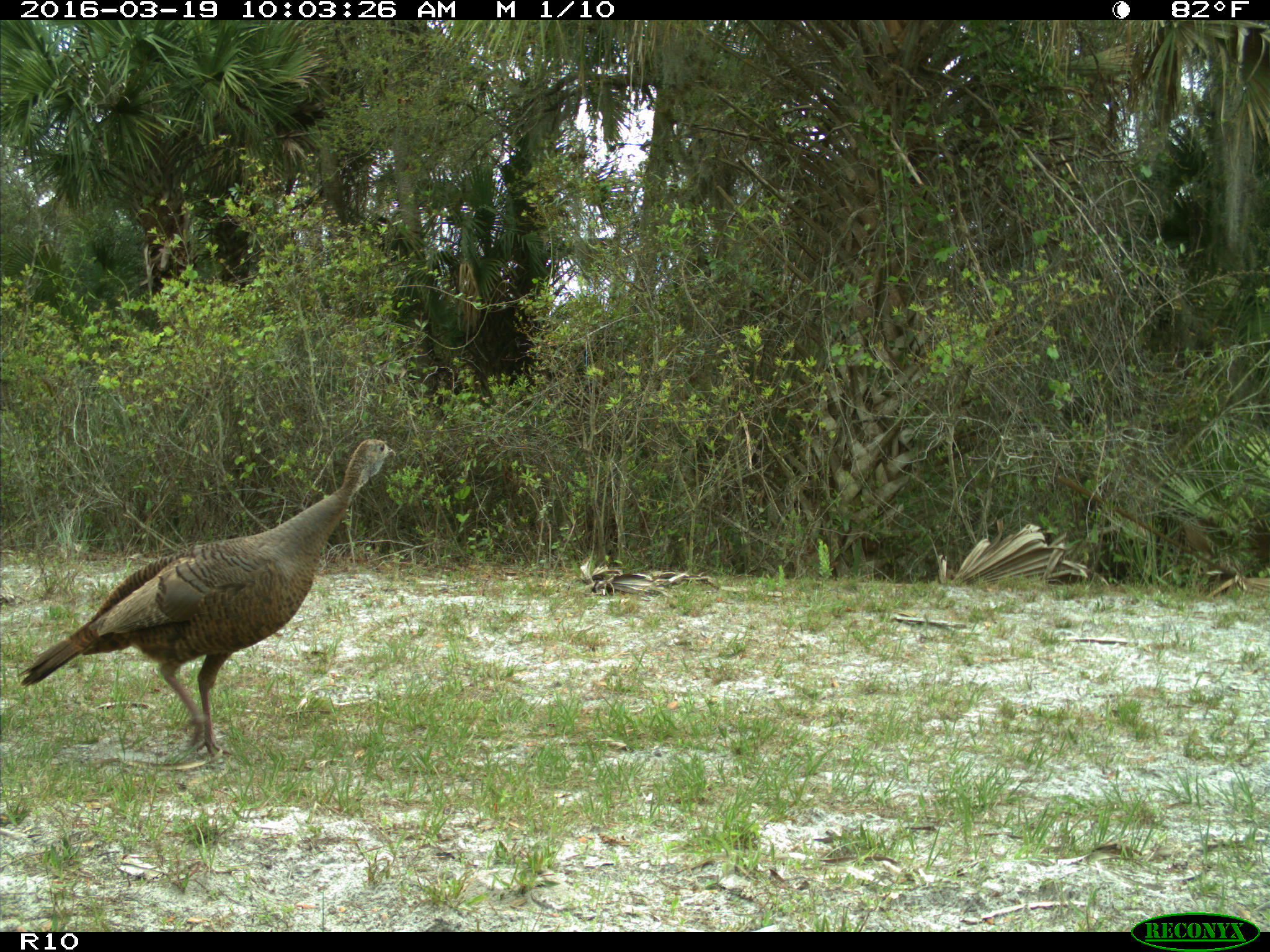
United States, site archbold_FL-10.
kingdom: Animalia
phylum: Chordata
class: Aves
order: Galliformes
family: Phasianidae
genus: Meleagris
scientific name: Meleagris gallopavo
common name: wild turkey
Meleagris gallopavo (wild turkey).